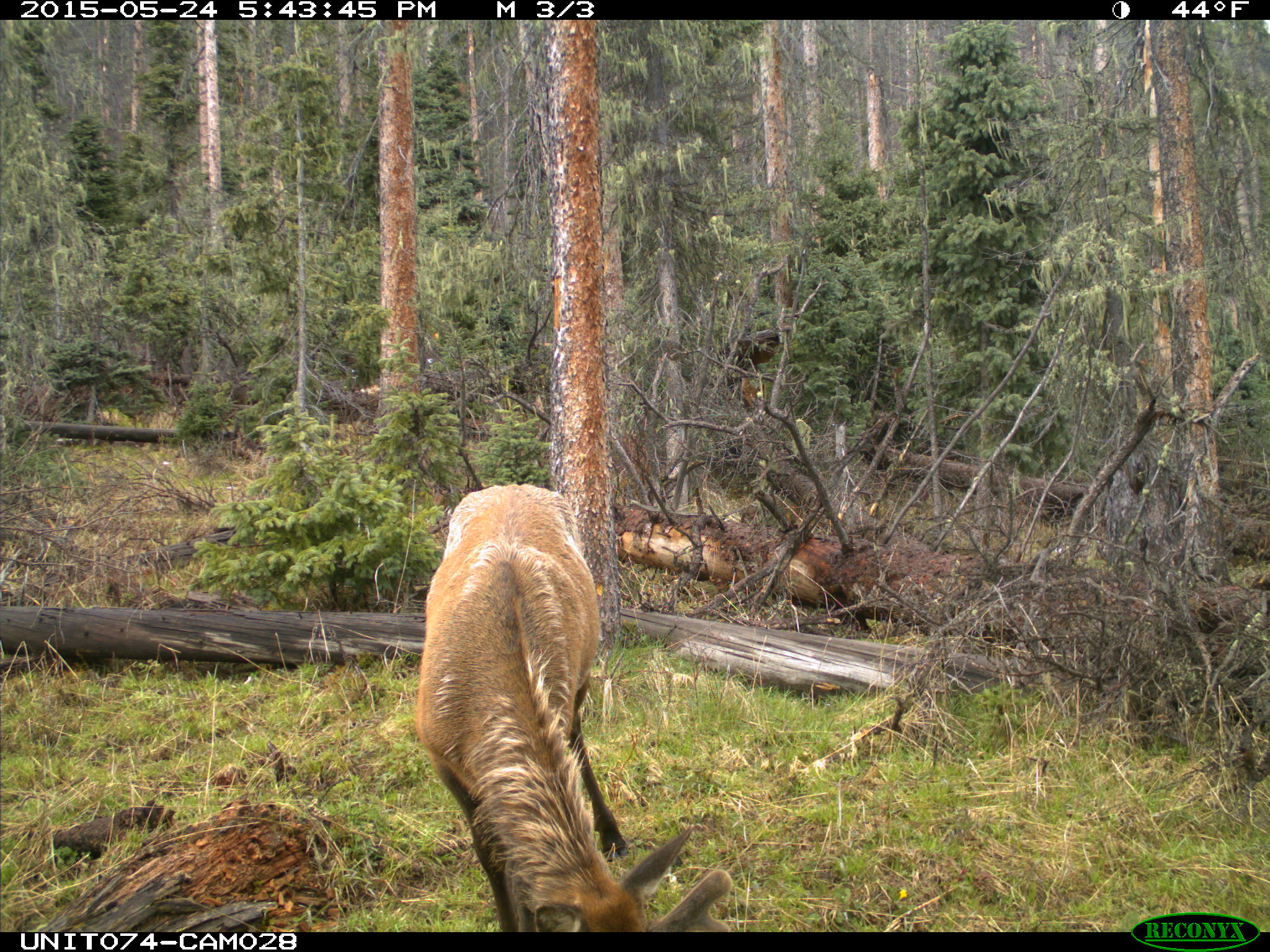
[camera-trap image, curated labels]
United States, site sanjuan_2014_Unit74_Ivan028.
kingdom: Animalia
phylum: Chordata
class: Mammalia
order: Artiodactyla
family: Cervidae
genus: Cervus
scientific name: Cervus elaphus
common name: red deer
Cervus elaphus (red deer).